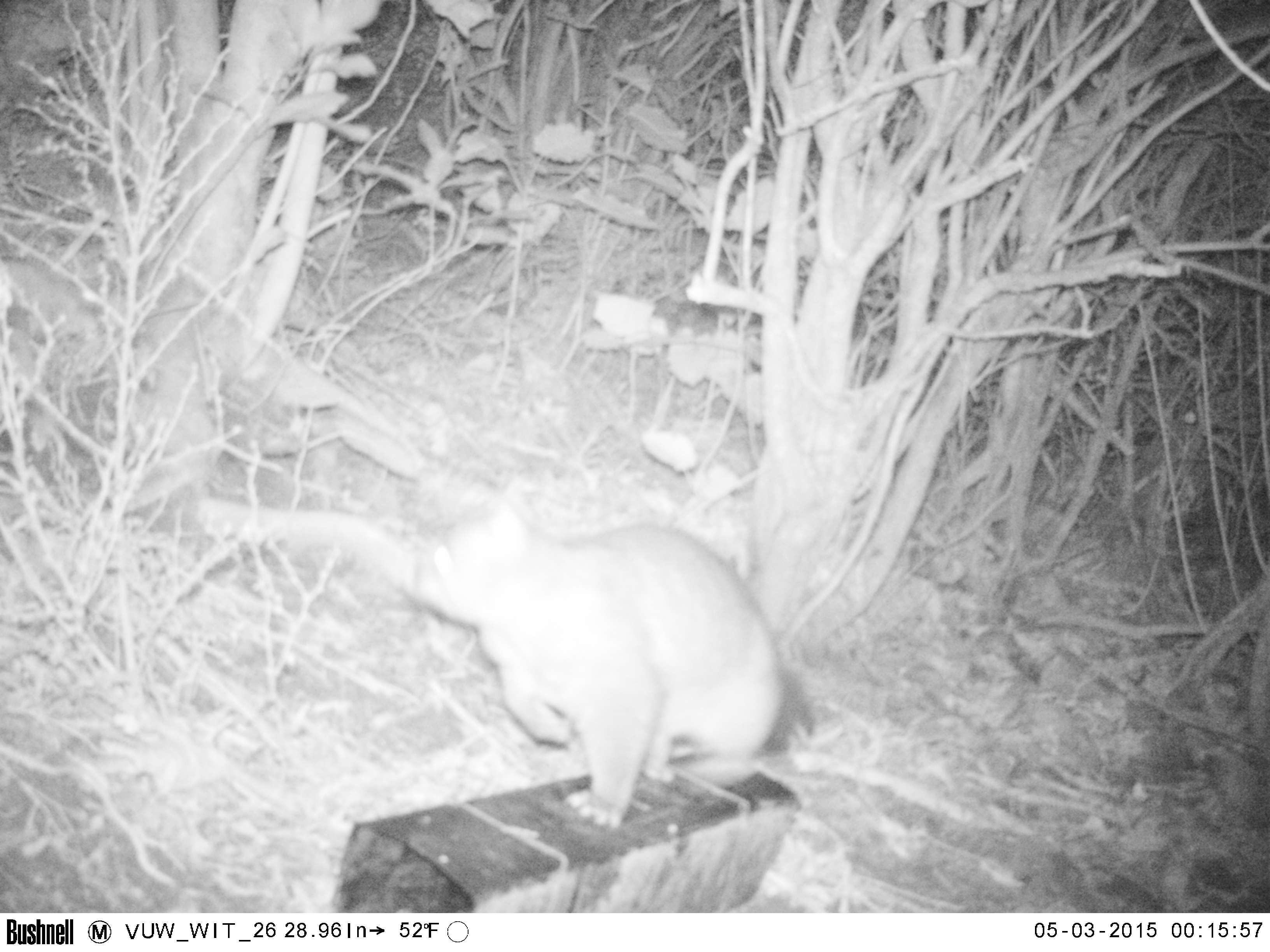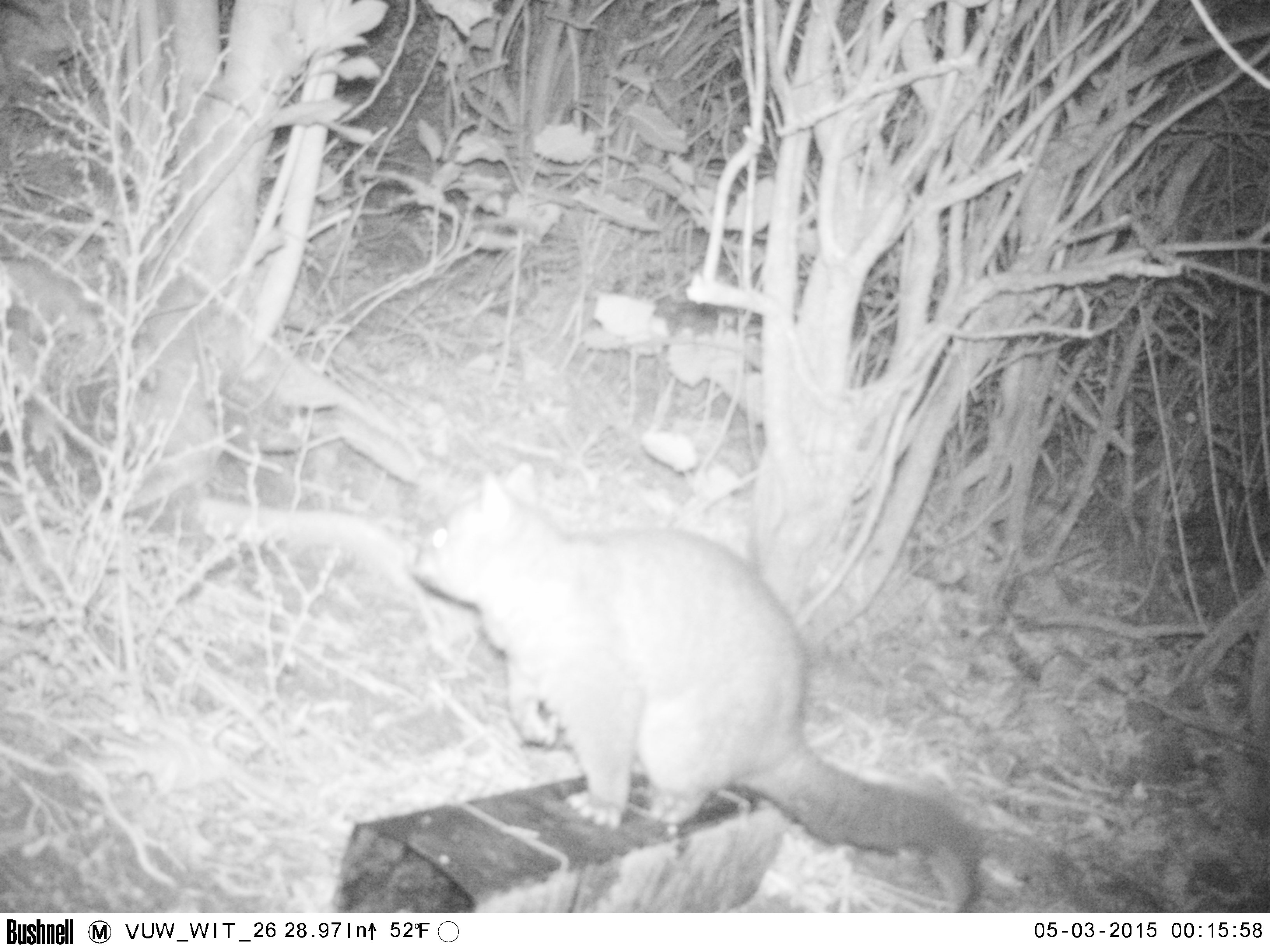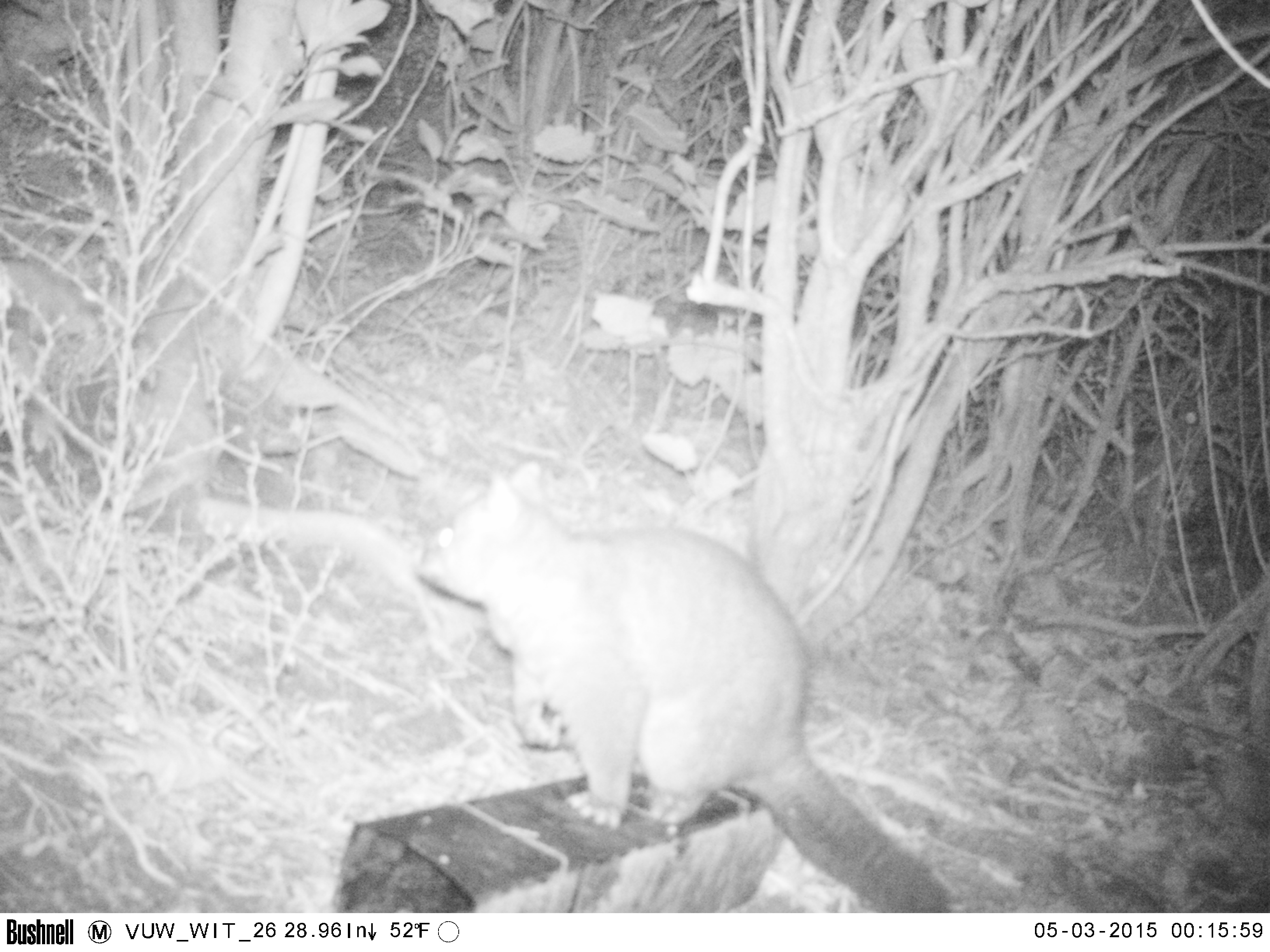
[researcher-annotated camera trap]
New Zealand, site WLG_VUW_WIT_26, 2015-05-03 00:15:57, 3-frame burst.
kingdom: Animalia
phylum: Chordata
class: Mammalia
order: Diprotodontia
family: Phalangeridae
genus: Trichosurus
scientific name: Trichosurus vulpecula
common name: common brushtail possum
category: possum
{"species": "possum (common brushtail possum) (Trichosurus vulpecula)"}